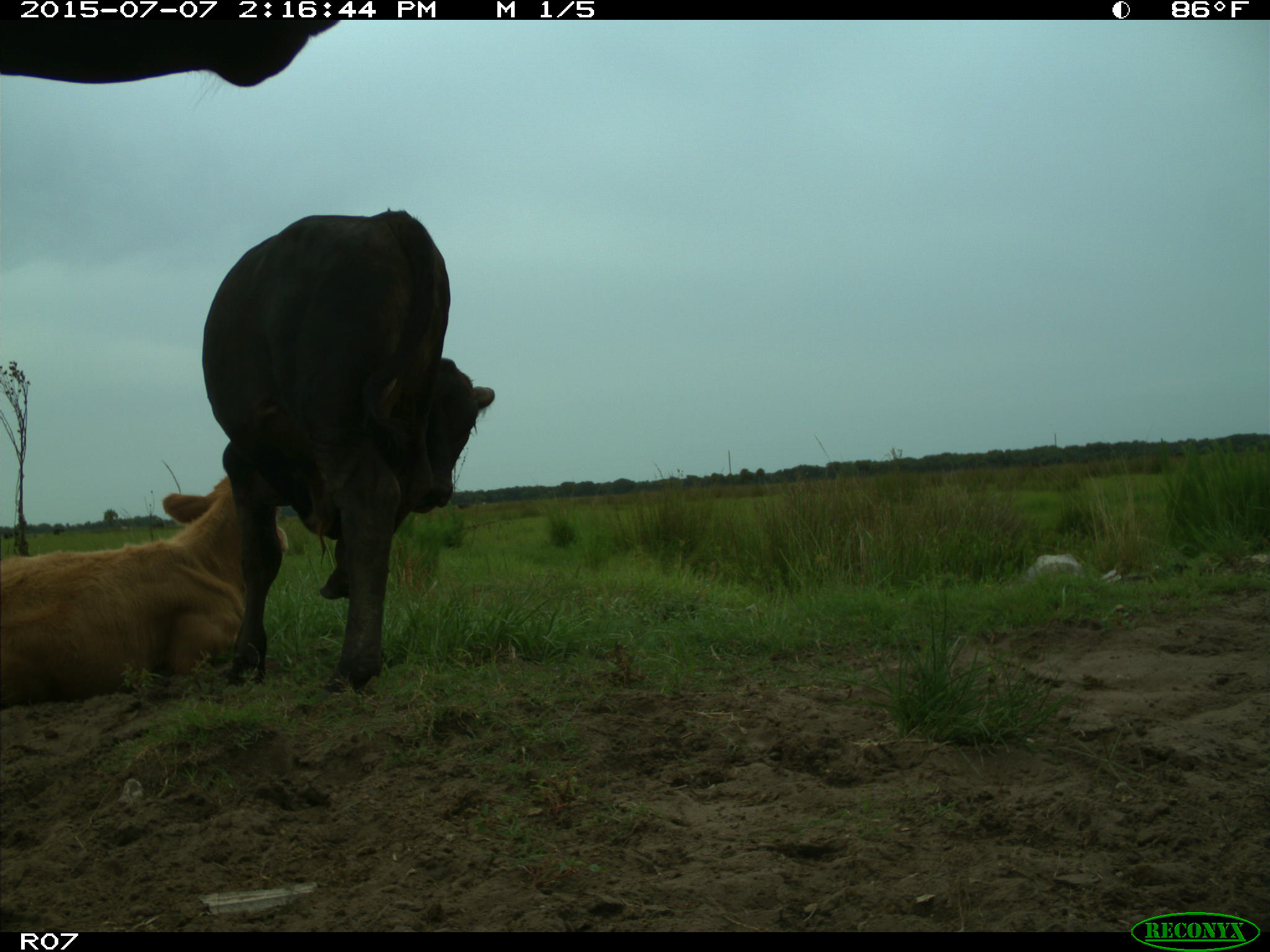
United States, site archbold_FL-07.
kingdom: Animalia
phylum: Chordata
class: Mammalia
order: Artiodactyla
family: Bovidae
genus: Bos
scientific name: Bos taurus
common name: domestic cow